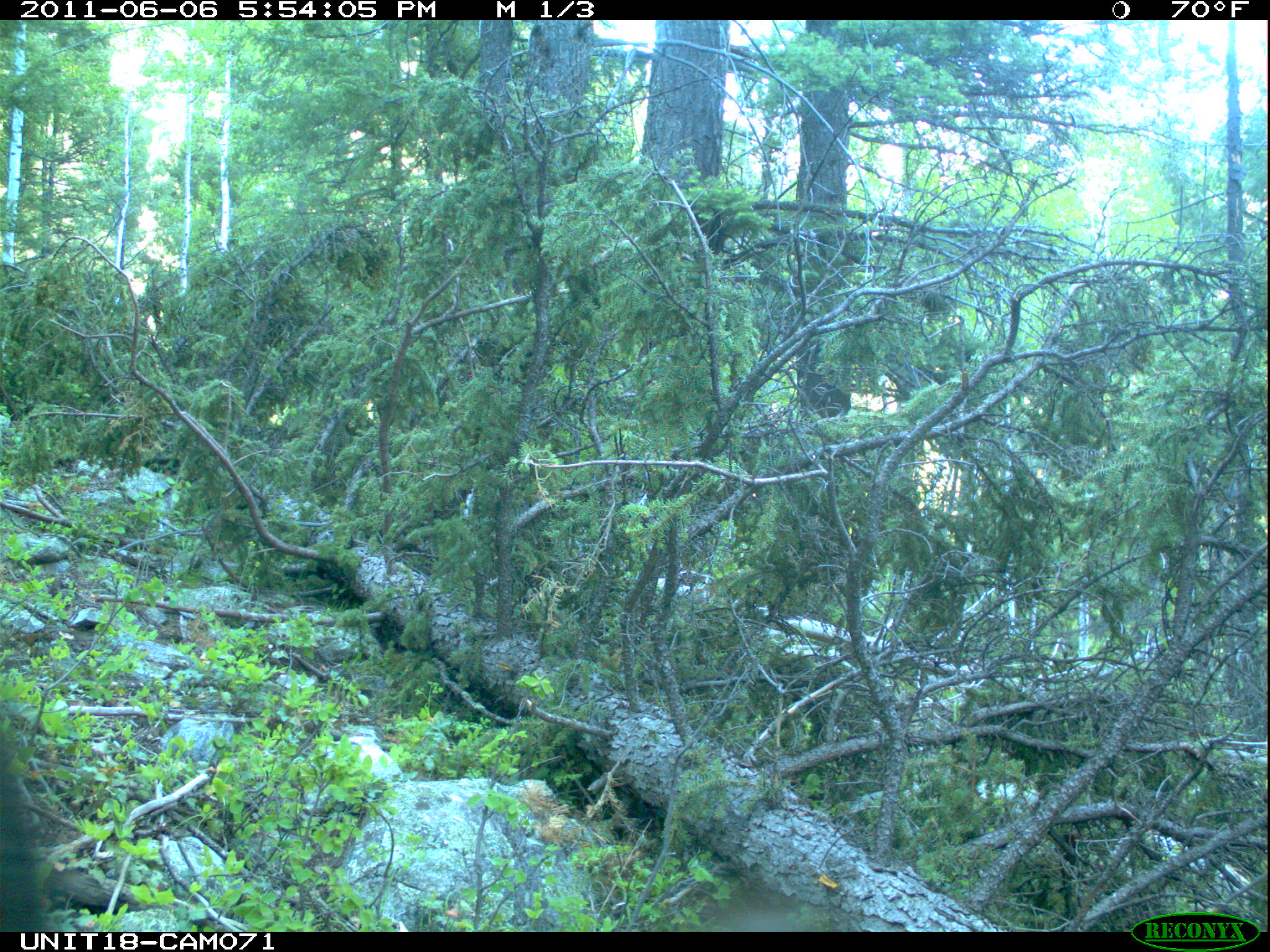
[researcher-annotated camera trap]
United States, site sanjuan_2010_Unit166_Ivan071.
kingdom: Animalia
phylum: Chordata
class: Mammalia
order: Artiodactyla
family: Cervidae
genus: Cervus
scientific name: Cervus elaphus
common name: red deer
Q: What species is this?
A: Cervus elaphus (red deer).